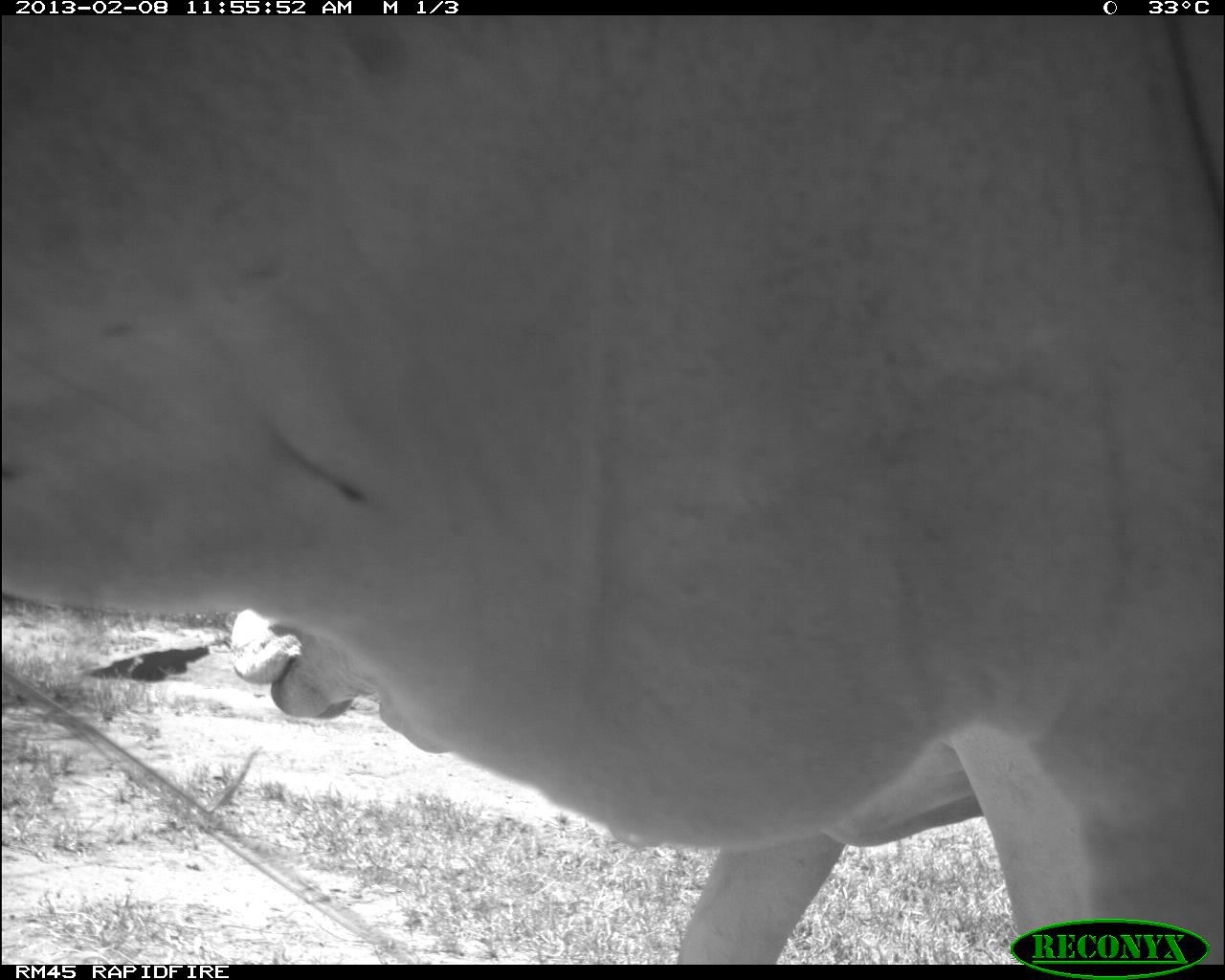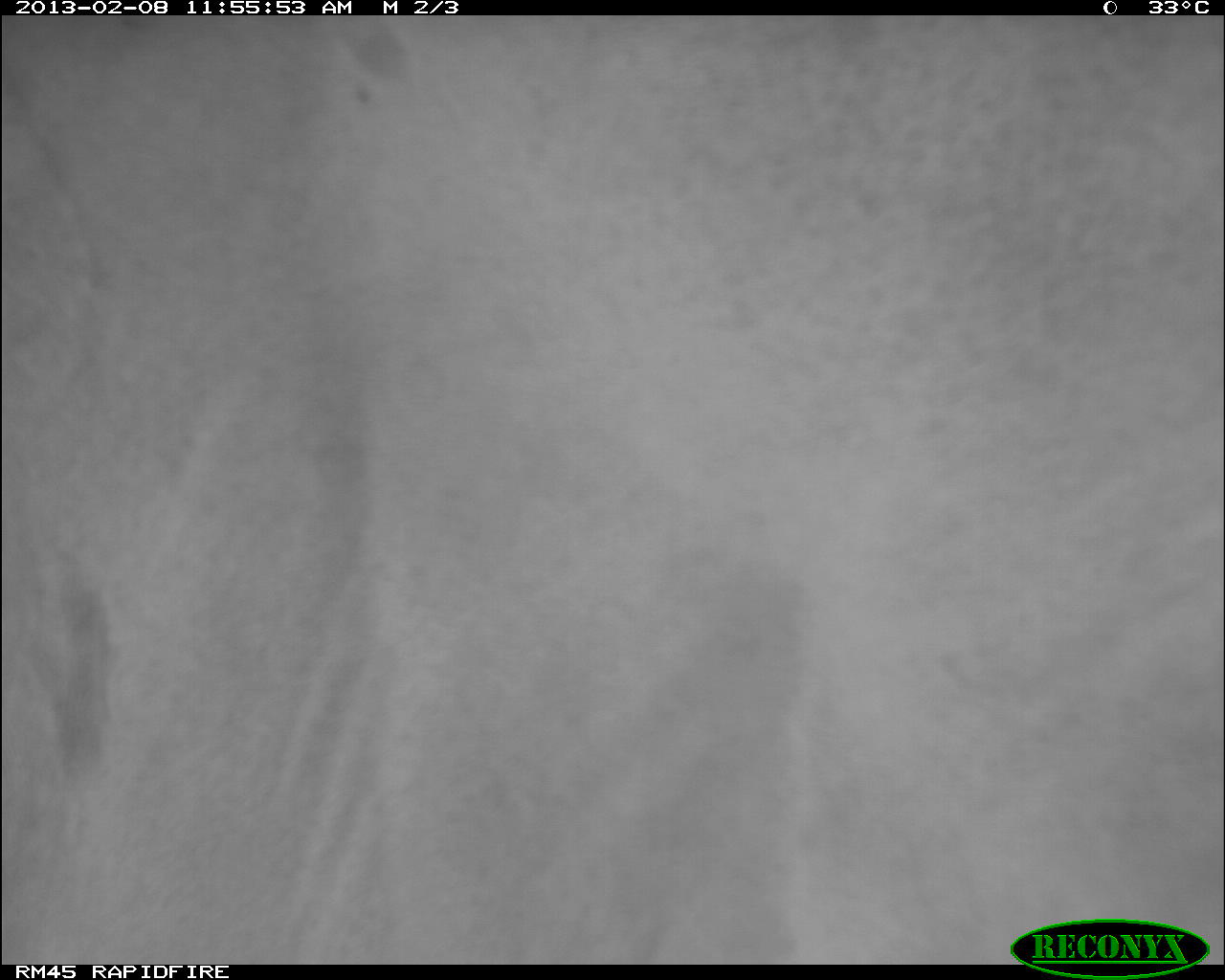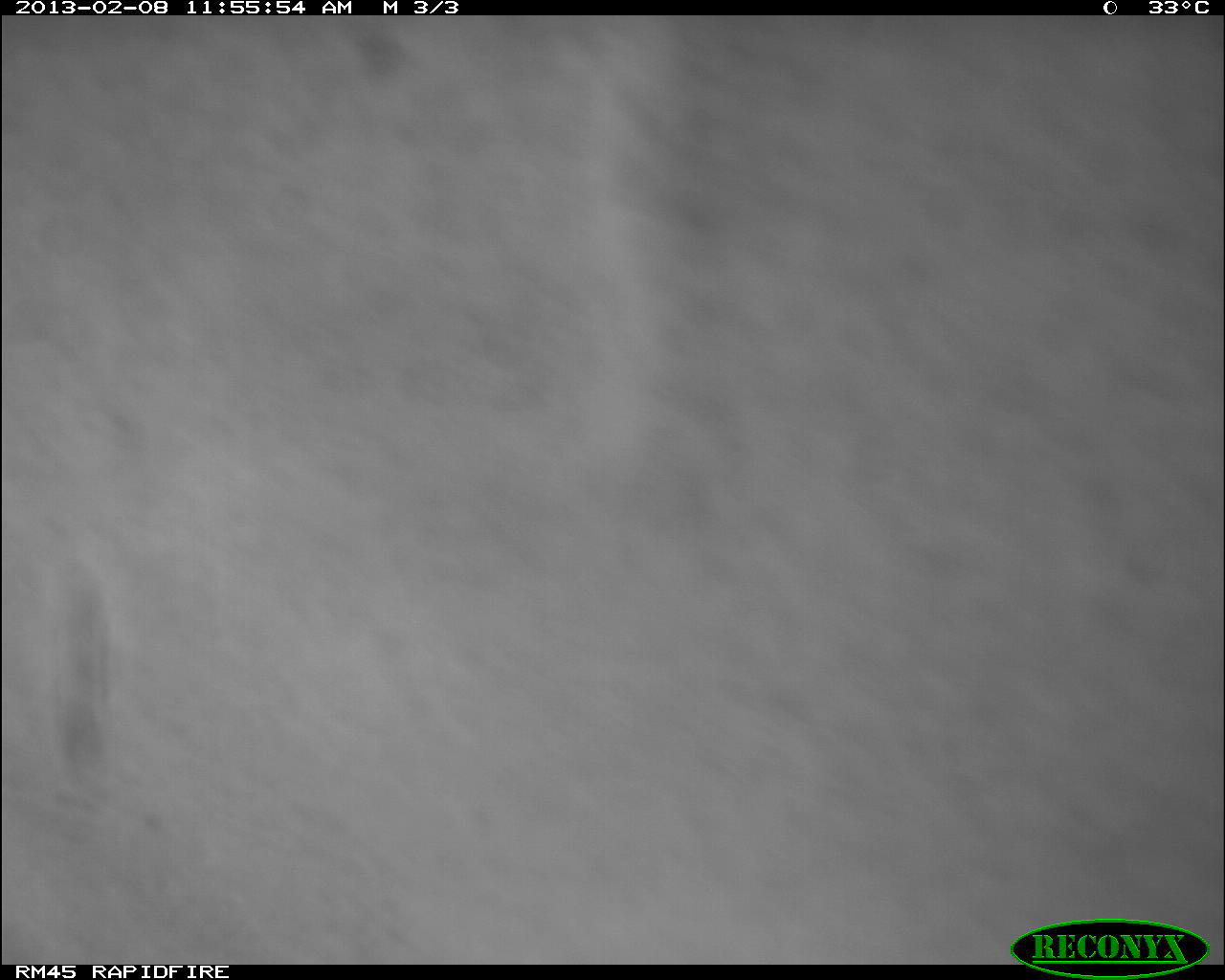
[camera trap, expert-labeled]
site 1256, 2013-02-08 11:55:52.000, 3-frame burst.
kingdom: Animalia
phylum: Chordata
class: Mammalia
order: Artiodactyla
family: Bovidae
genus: Bos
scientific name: Bos taurus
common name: domestic cattle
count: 2